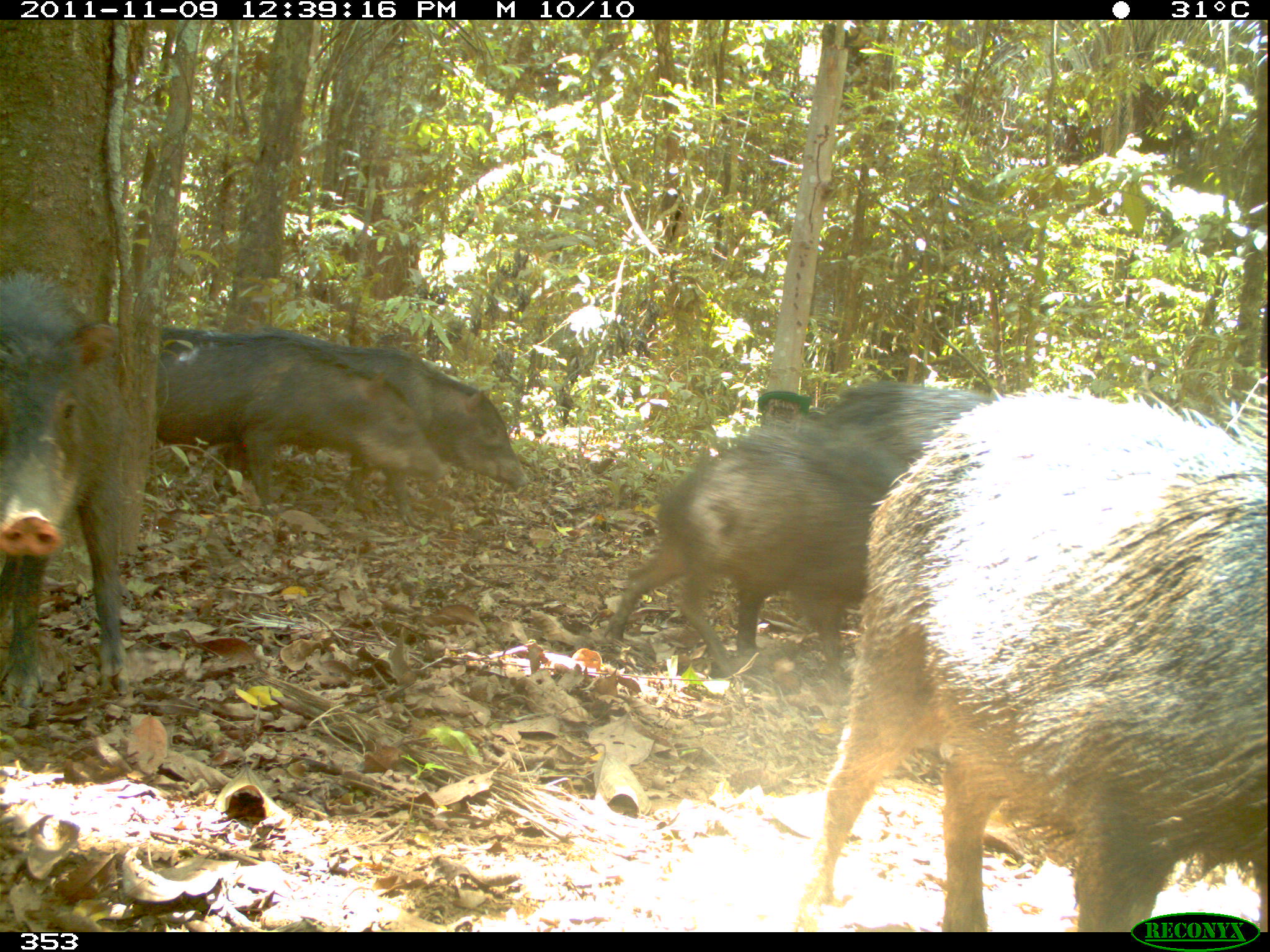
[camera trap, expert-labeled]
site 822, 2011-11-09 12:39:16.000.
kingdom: Animalia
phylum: Chordata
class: Mammalia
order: Artiodactyla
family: Tayassuidae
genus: Tayassu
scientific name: Tayassu pecari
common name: white-lipped peccary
Tayassu pecari (white-lipped peccary).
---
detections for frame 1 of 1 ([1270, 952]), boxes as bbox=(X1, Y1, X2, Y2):
tayassu pecari: bbox=(812, 383, 1270, 932); bbox=(600, 422, 892, 681); bbox=(150, 330, 528, 513); bbox=(0, 267, 130, 706); bbox=(152, 337, 446, 514); bbox=(818, 381, 998, 466)